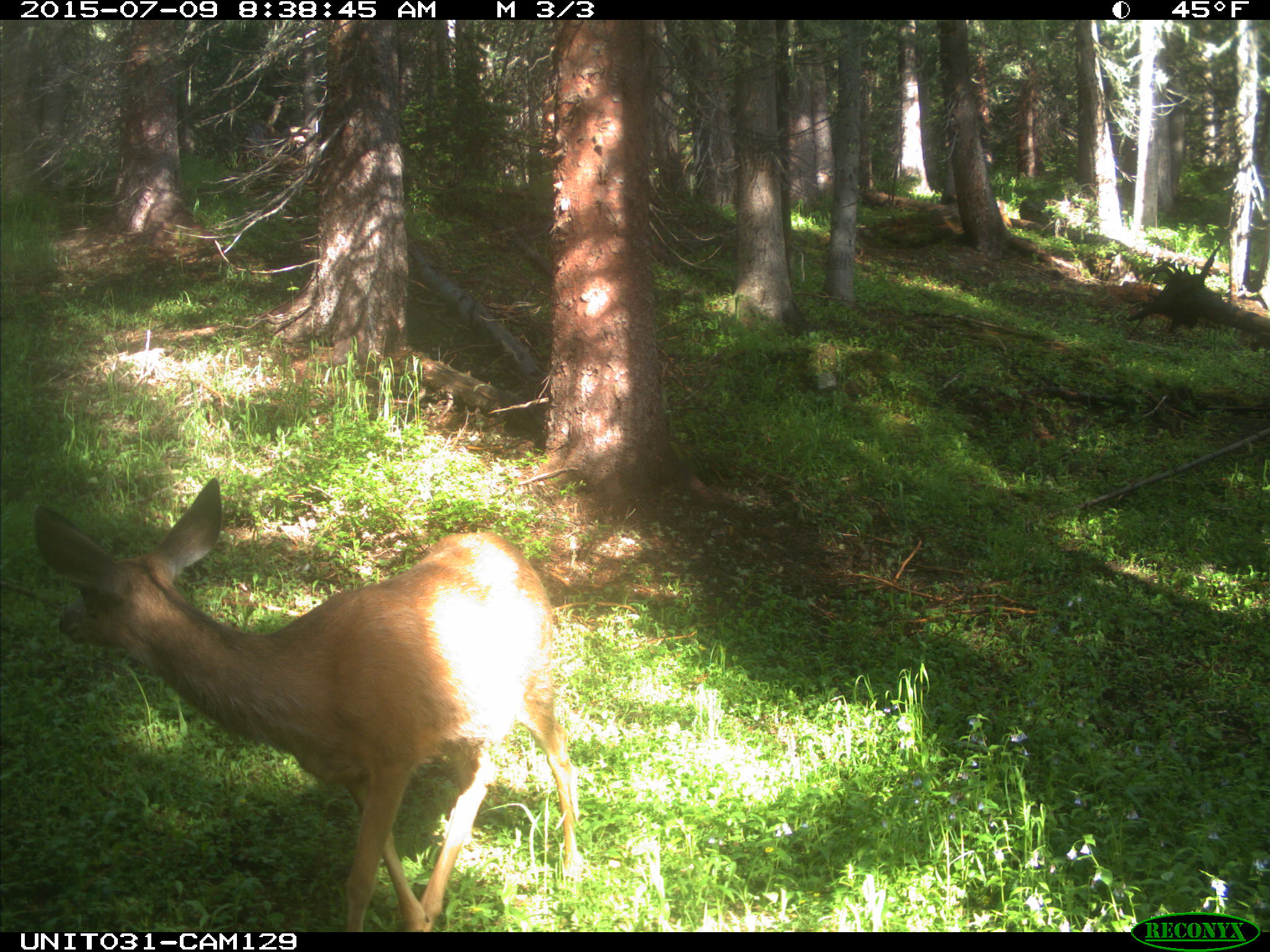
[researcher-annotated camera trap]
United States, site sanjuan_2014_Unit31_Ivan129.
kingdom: Animalia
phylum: Chordata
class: Mammalia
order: Artiodactyla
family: Cervidae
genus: Odocoileus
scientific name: Odocoileus hemionus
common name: mule deer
Odocoileus hemionus (mule deer).